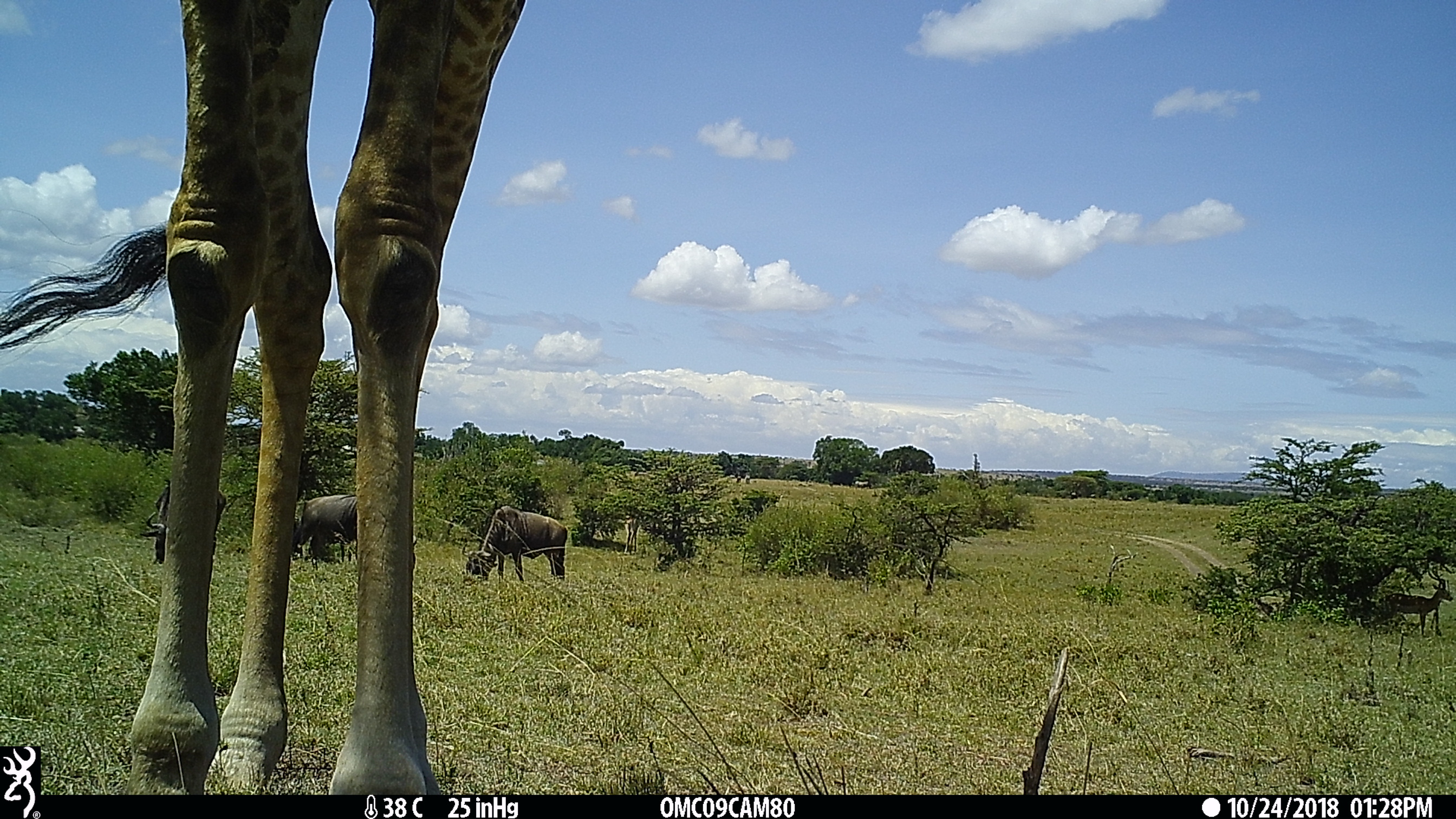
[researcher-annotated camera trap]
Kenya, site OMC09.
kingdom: Animalia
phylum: Chordata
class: Mammalia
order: Artiodactyla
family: Giraffidae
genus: Giraffa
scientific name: Giraffa camelopardalis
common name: northern giraffe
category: giraffe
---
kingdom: Animalia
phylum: Chordata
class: Mammalia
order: Artiodactyla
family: Bovidae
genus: Connochaetes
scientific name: Connochaetes taurinus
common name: blue wildebeest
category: wildebeest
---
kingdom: Animalia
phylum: Chordata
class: Mammalia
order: Artiodactyla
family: Bovidae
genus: Aepyceros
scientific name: Aepyceros melampus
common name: impala